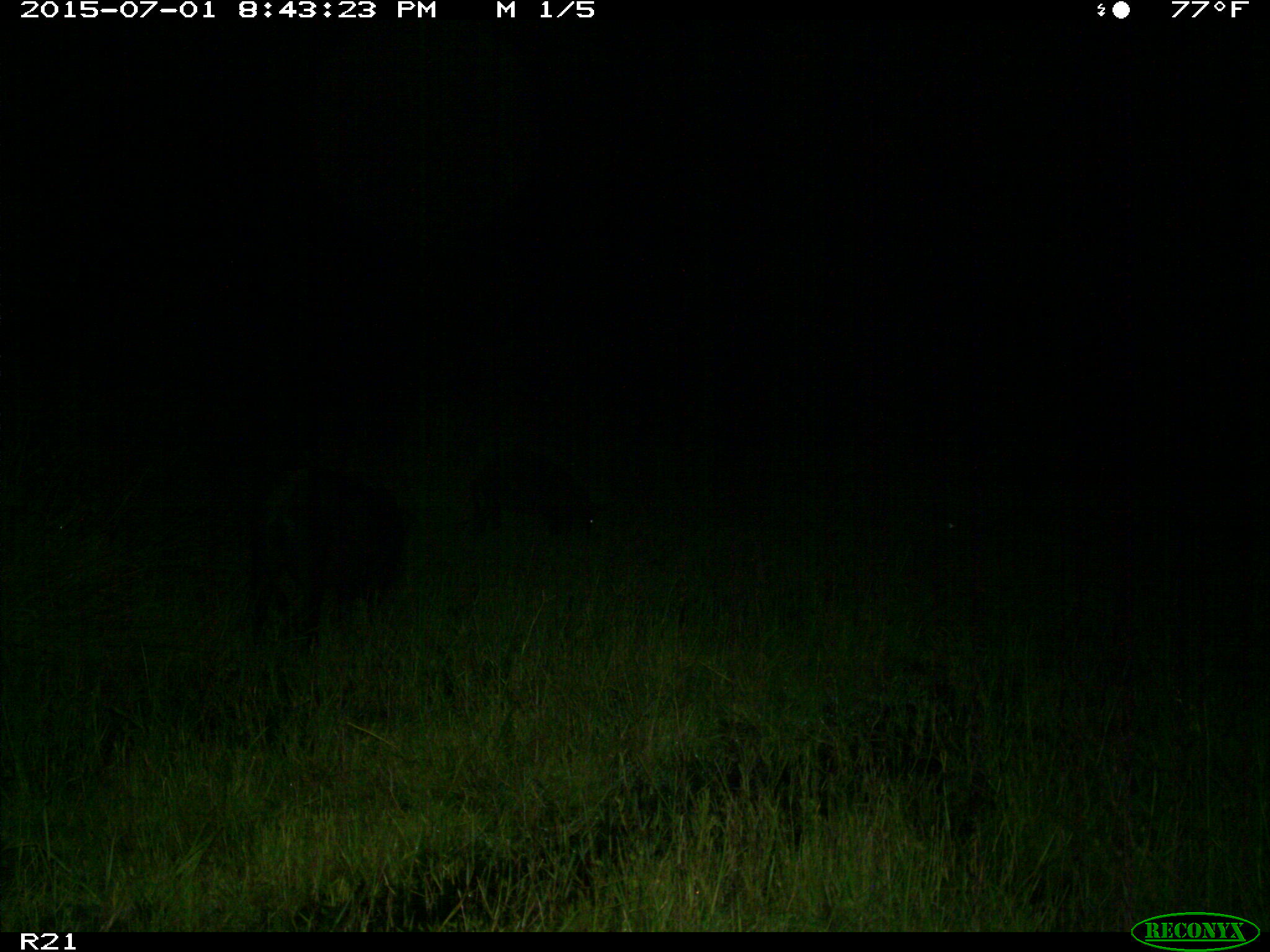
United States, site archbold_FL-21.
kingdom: Animalia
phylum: Chordata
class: Mammalia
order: Artiodactyla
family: Suidae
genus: Sus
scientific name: Sus scrofa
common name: wild boar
Sus scrofa (wild boar).